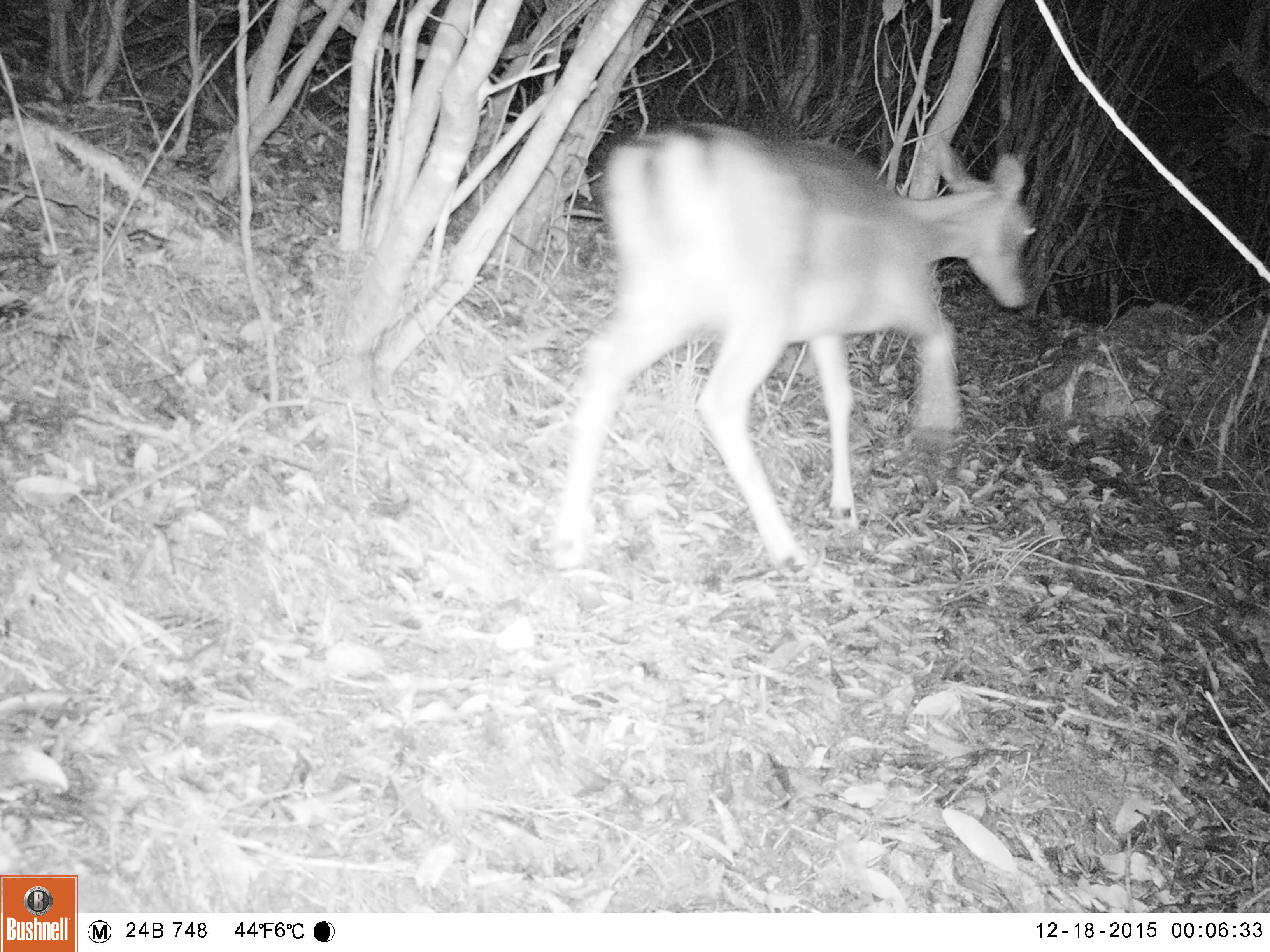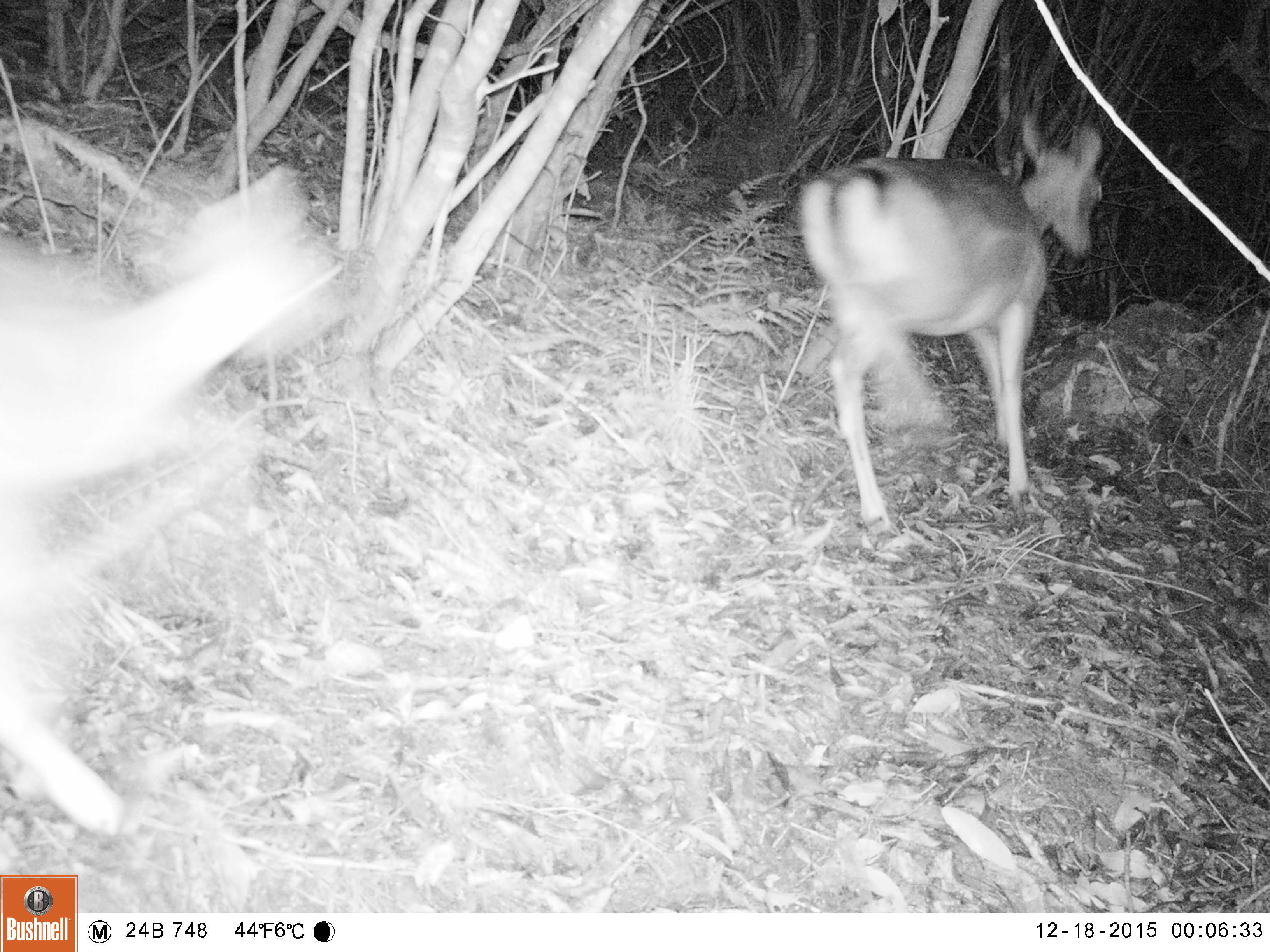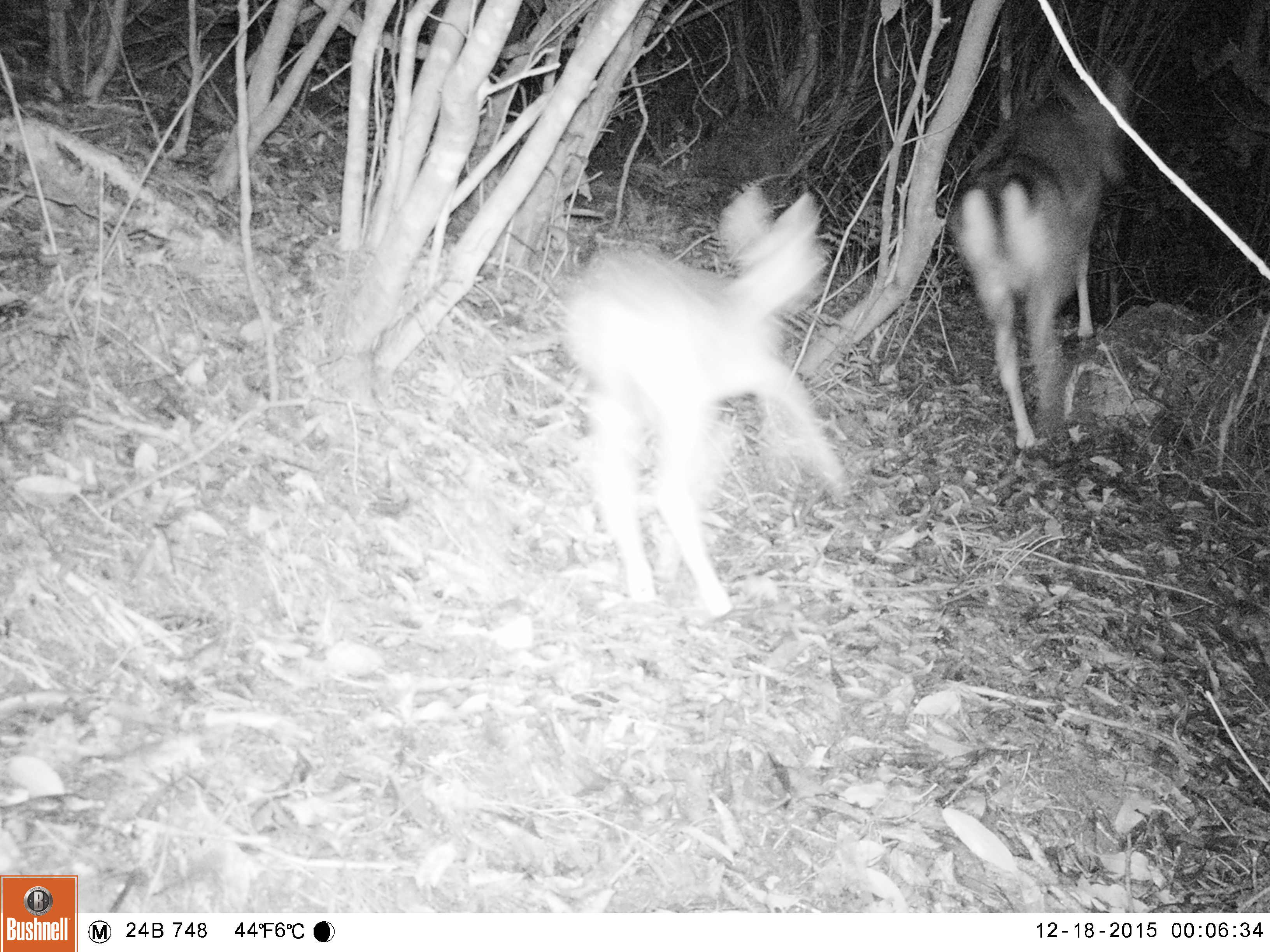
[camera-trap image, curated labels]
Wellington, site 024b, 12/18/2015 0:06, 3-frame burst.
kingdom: Animalia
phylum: Chordata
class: Mammalia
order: Artiodactyla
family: Cervidae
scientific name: Cervini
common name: deer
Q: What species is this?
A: Deer (Cervini).